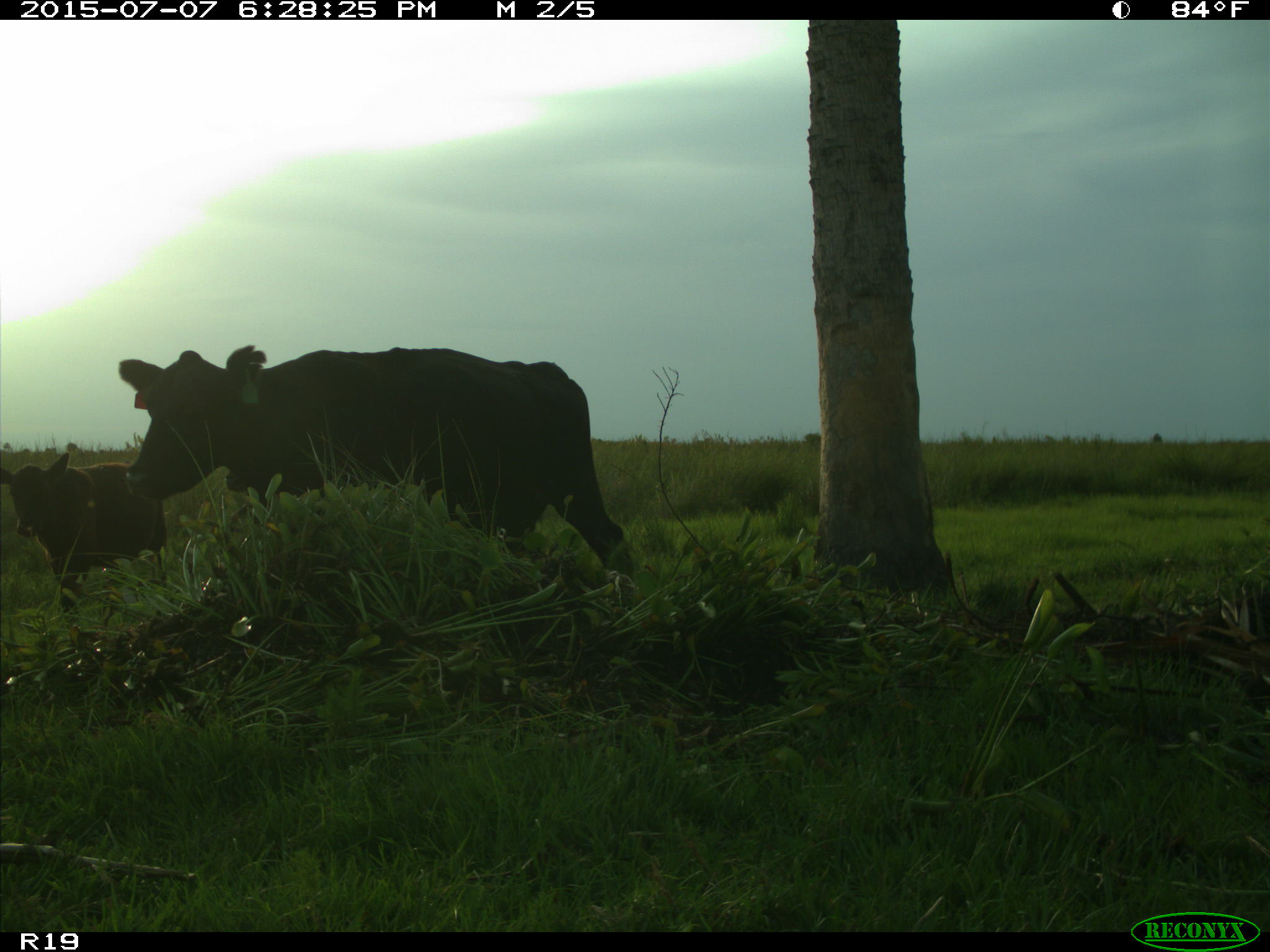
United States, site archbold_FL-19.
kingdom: Animalia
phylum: Chordata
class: Mammalia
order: Artiodactyla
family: Bovidae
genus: Bos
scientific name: Bos taurus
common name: domestic cow